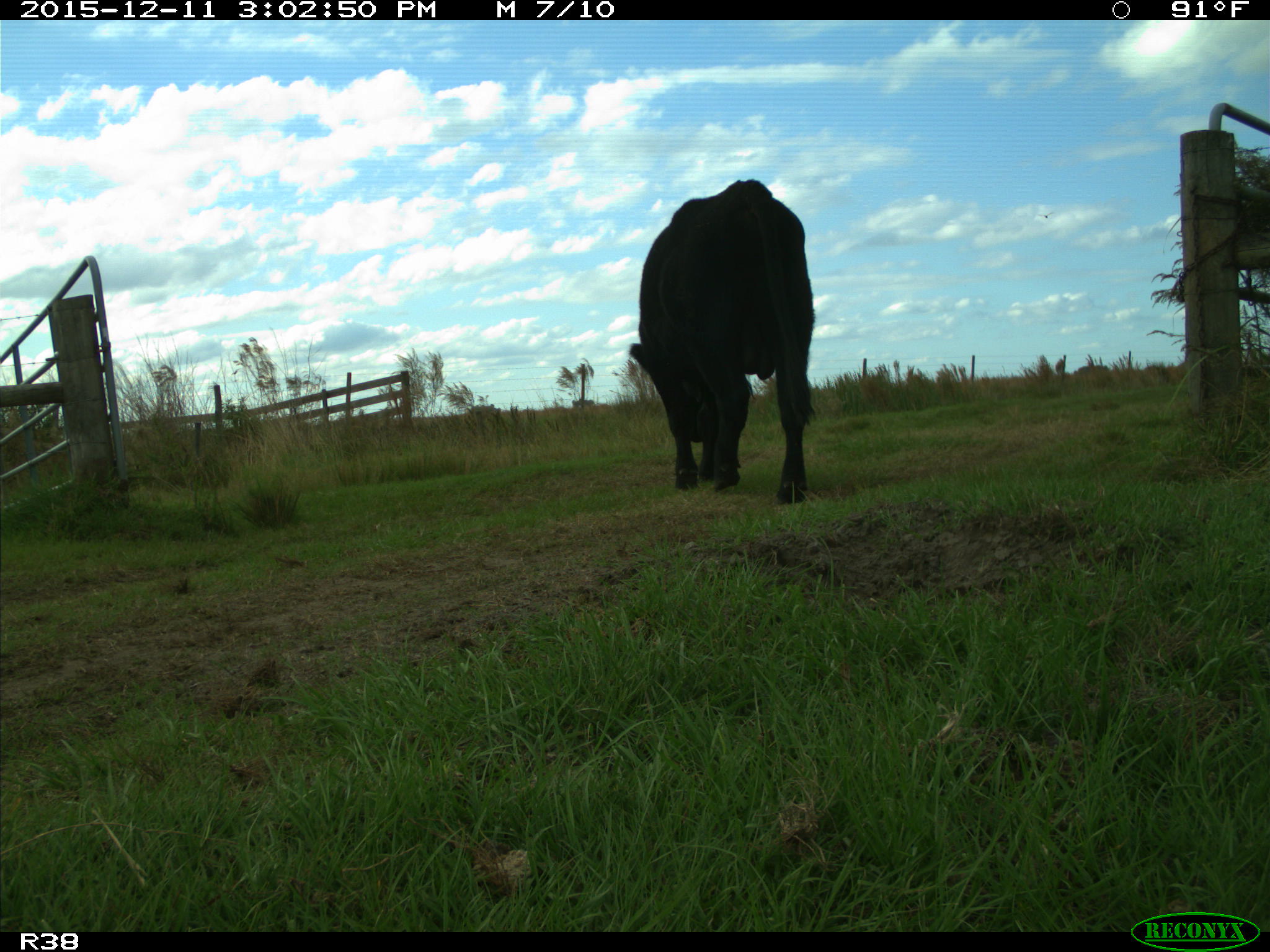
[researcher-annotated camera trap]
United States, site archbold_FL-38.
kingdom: Animalia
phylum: Chordata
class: Mammalia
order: Artiodactyla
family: Bovidae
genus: Bos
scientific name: Bos taurus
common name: domestic cow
Bos taurus (domestic cow).